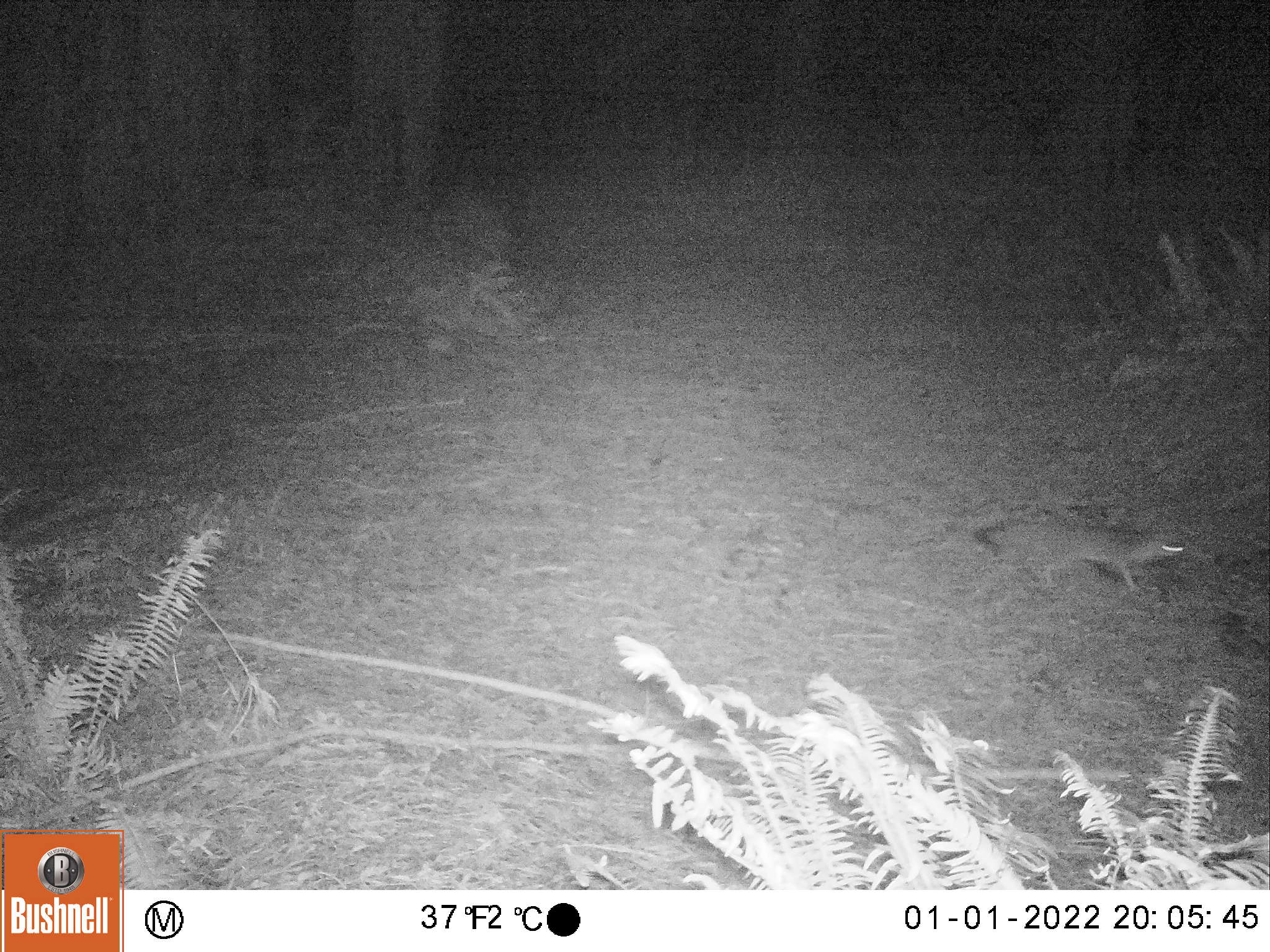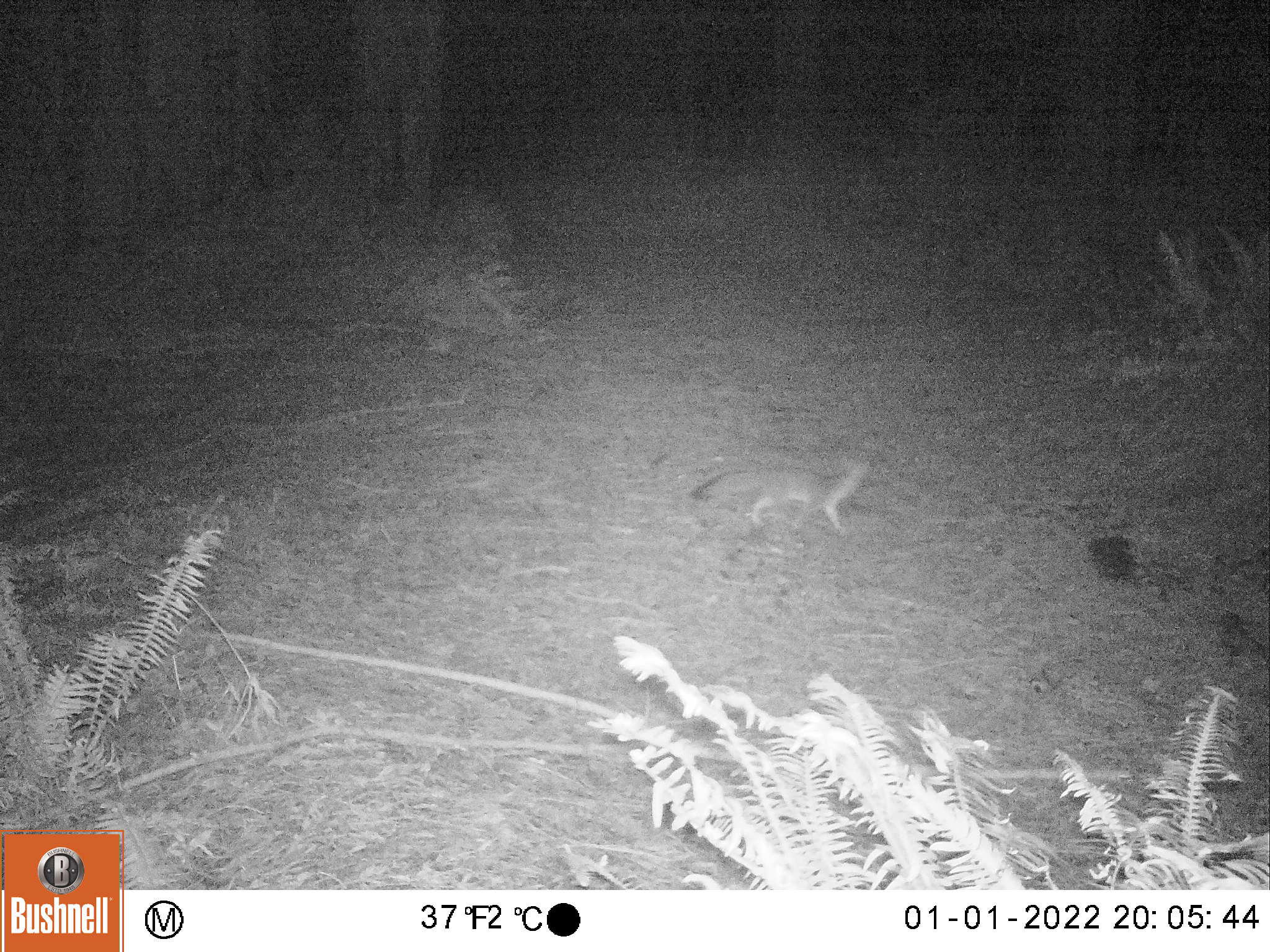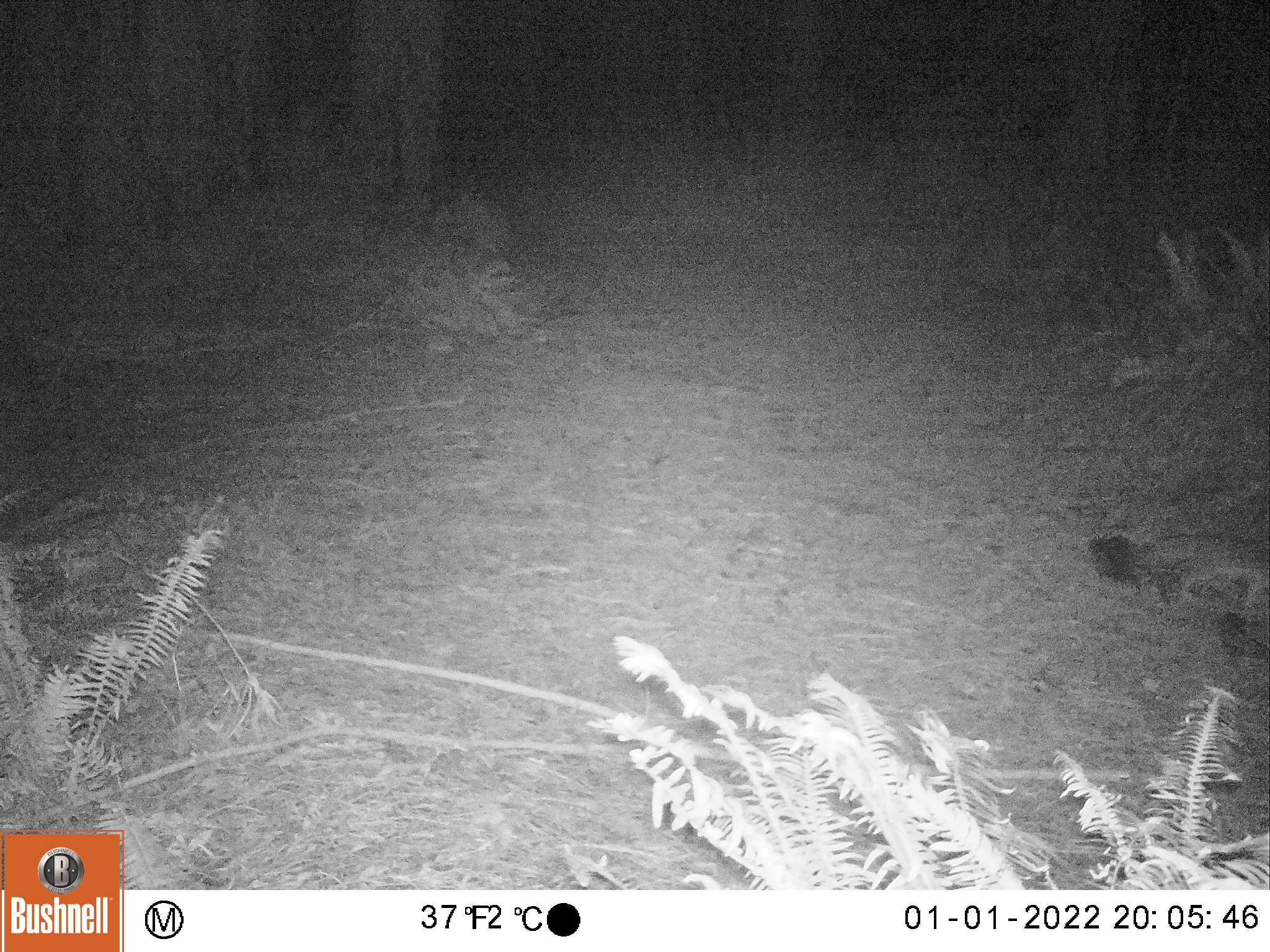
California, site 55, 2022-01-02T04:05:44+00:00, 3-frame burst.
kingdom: Animalia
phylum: Chordata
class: Mammalia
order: Carnivora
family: Canidae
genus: Urocyon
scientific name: Urocyon cinereoargenteus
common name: gray fox